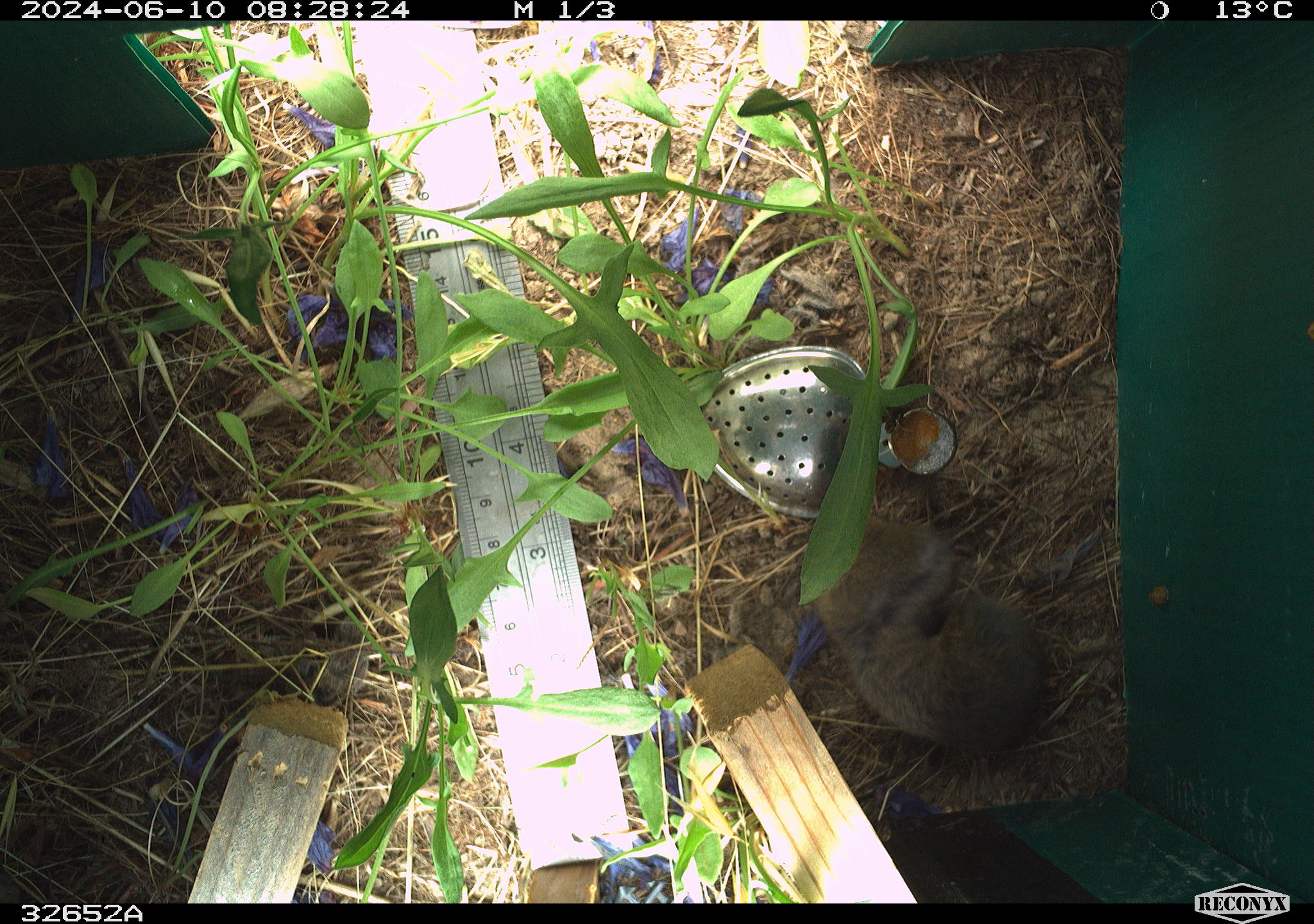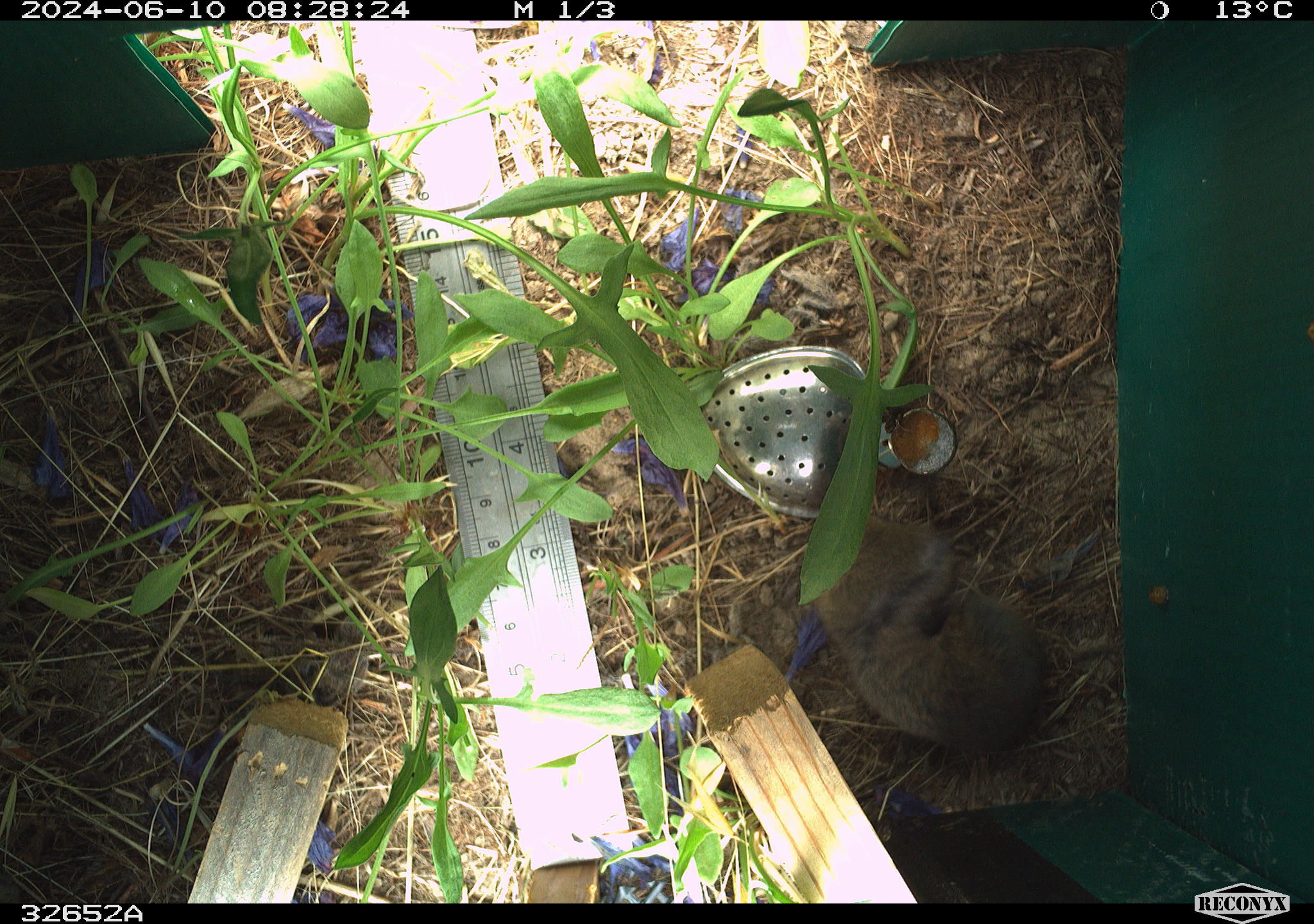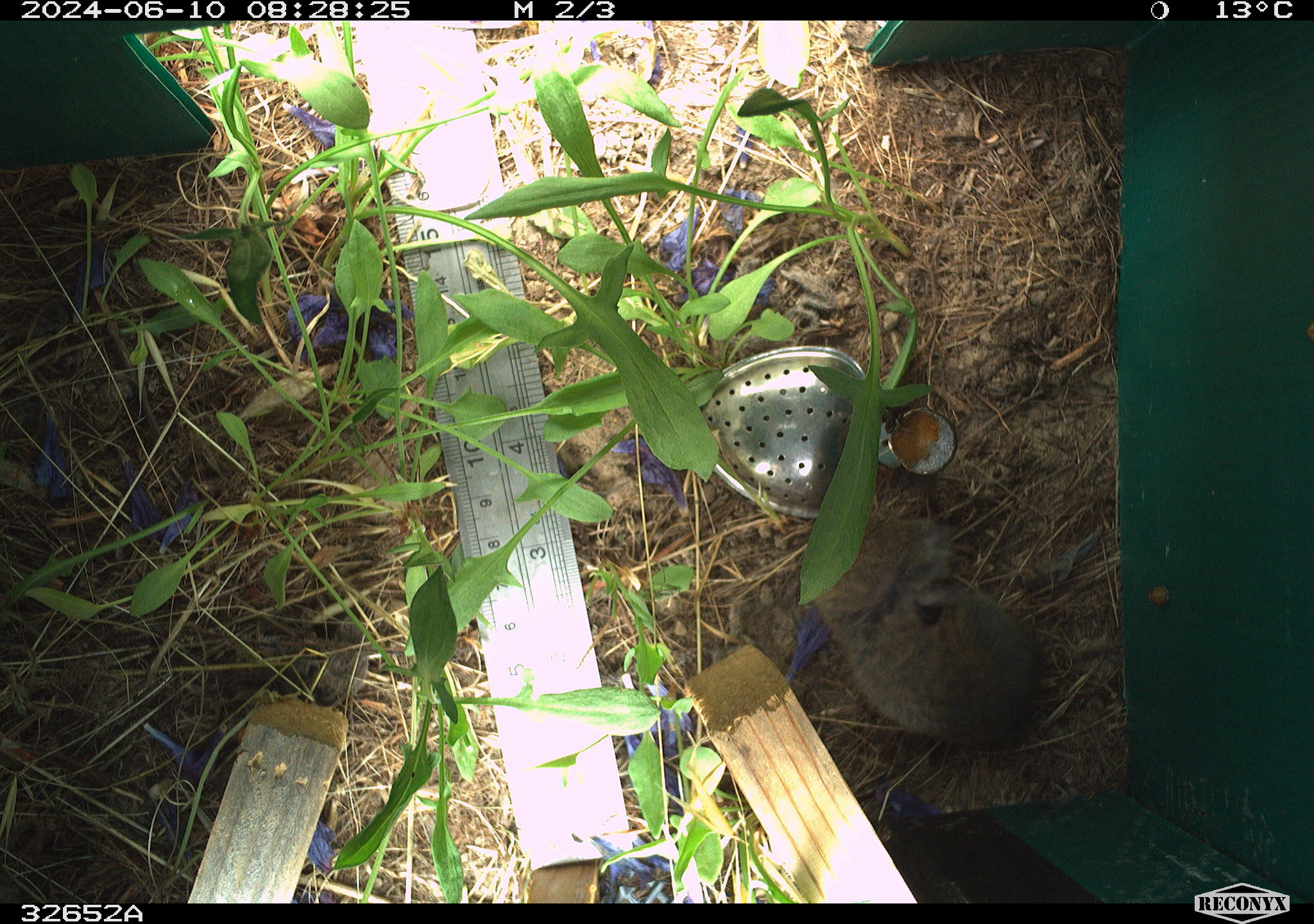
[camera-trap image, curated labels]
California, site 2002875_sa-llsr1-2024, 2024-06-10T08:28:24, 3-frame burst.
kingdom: Animalia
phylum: Chordata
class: Mammalia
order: Rodentia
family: Cricetidae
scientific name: Arvicolinae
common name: voles, lemmings, and muskrats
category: arvicolinae subfamily